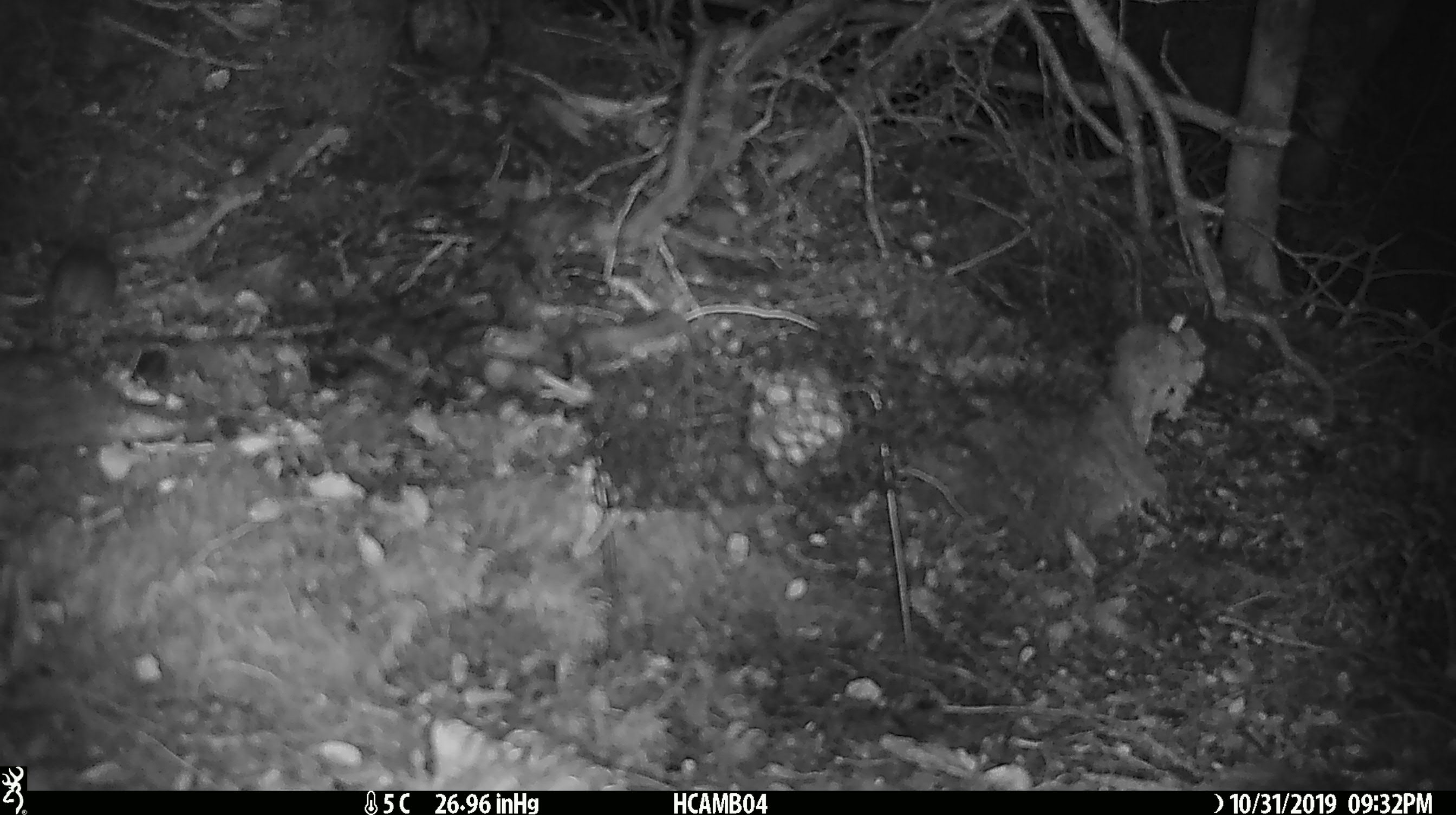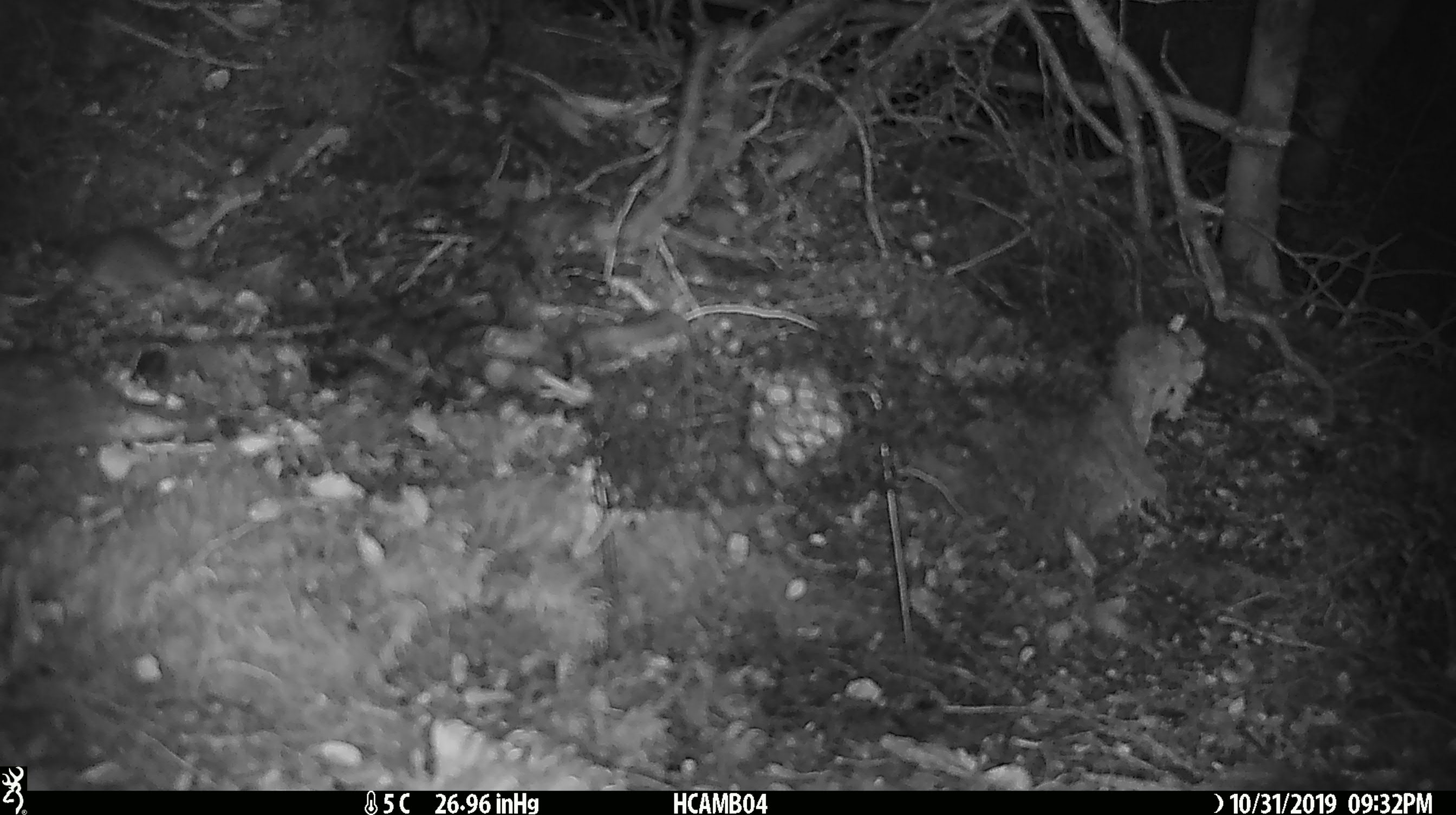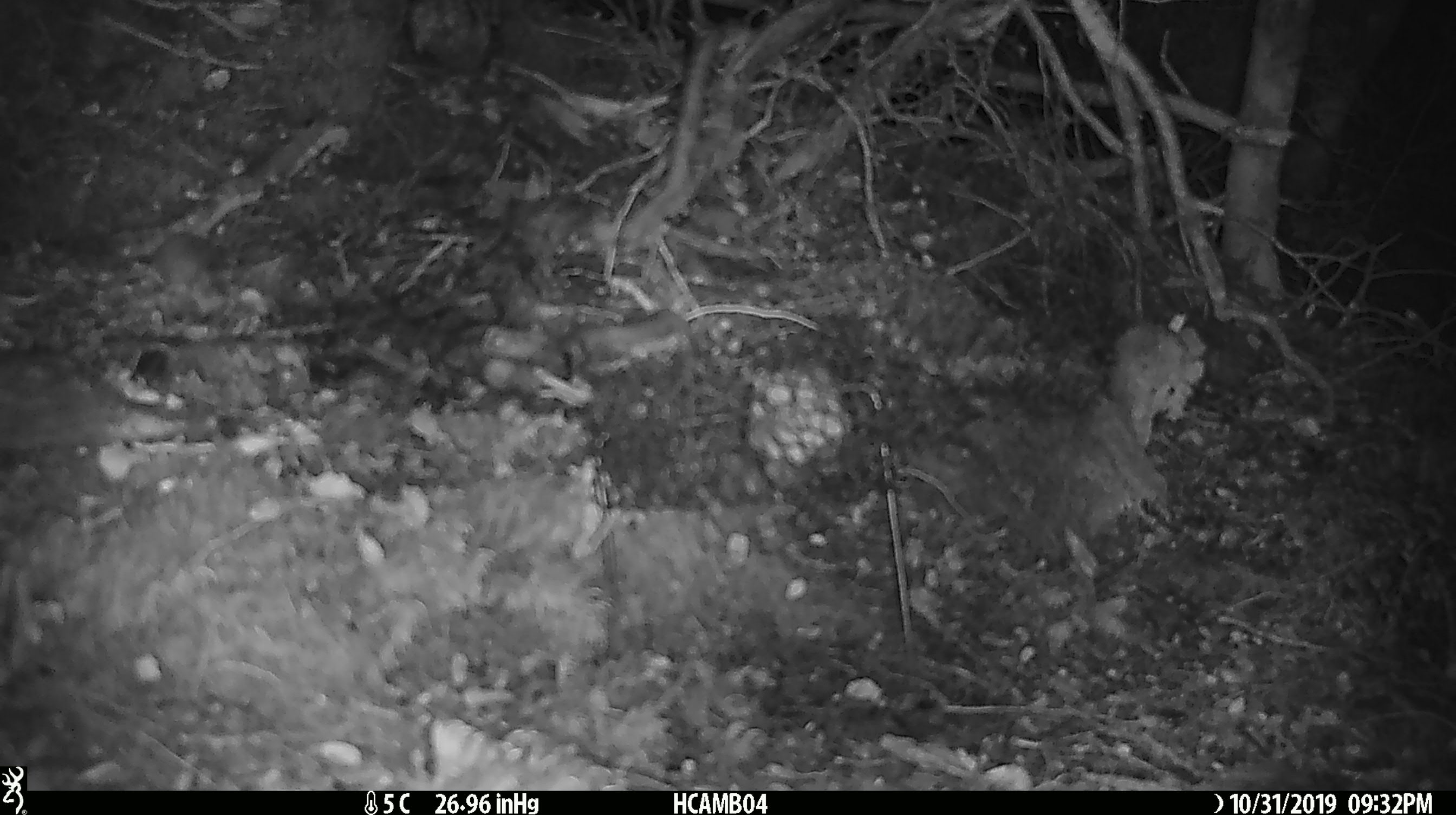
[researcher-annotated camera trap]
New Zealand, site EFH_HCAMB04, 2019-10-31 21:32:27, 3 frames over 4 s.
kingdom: Animalia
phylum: Chordata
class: Mammalia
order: Rodentia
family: Muridae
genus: Mus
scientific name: Mus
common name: mouse